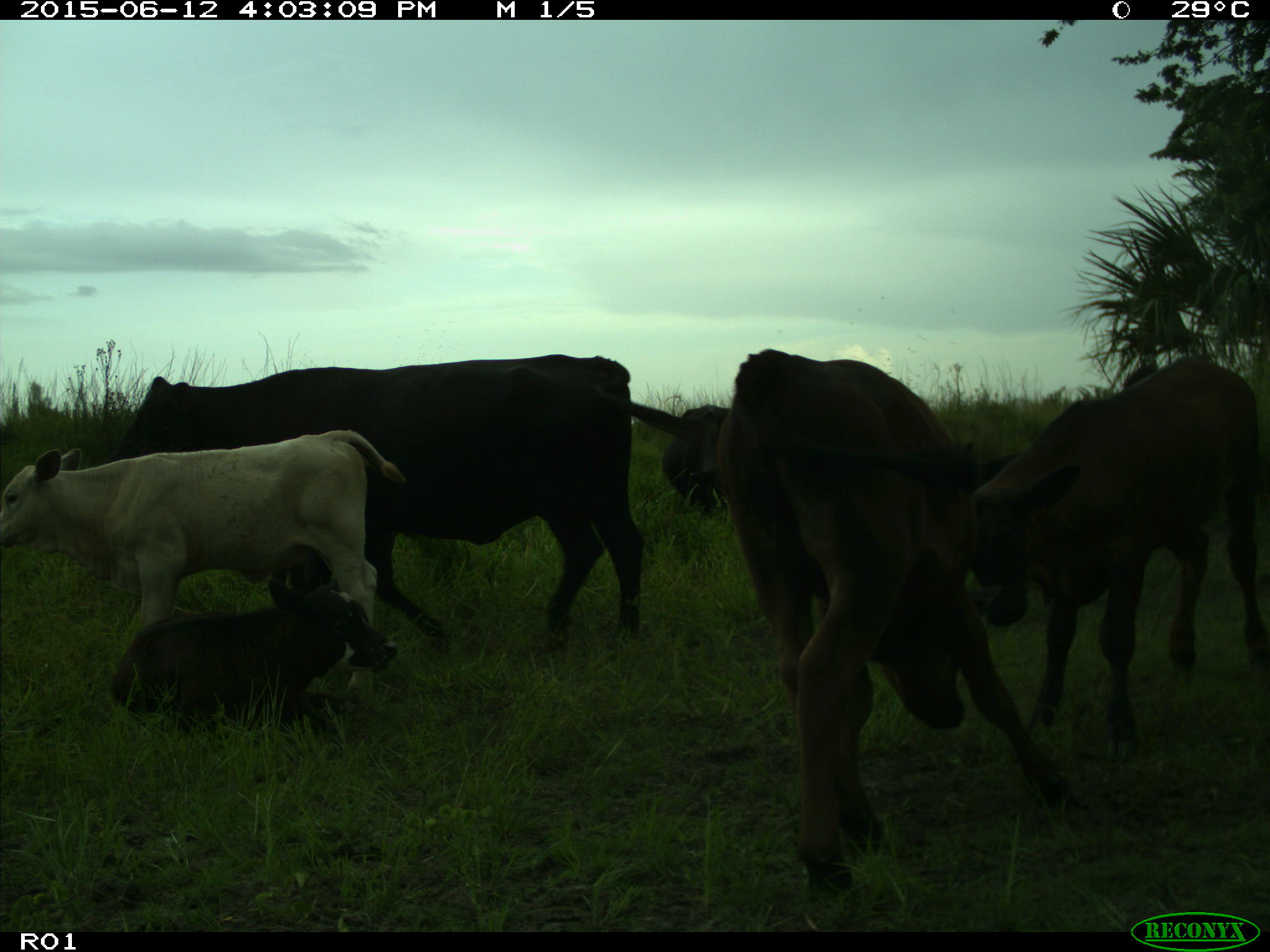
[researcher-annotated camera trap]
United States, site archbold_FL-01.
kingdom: Animalia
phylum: Chordata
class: Mammalia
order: Artiodactyla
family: Bovidae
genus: Bos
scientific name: Bos taurus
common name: domestic cow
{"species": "Bos taurus (domestic cow)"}